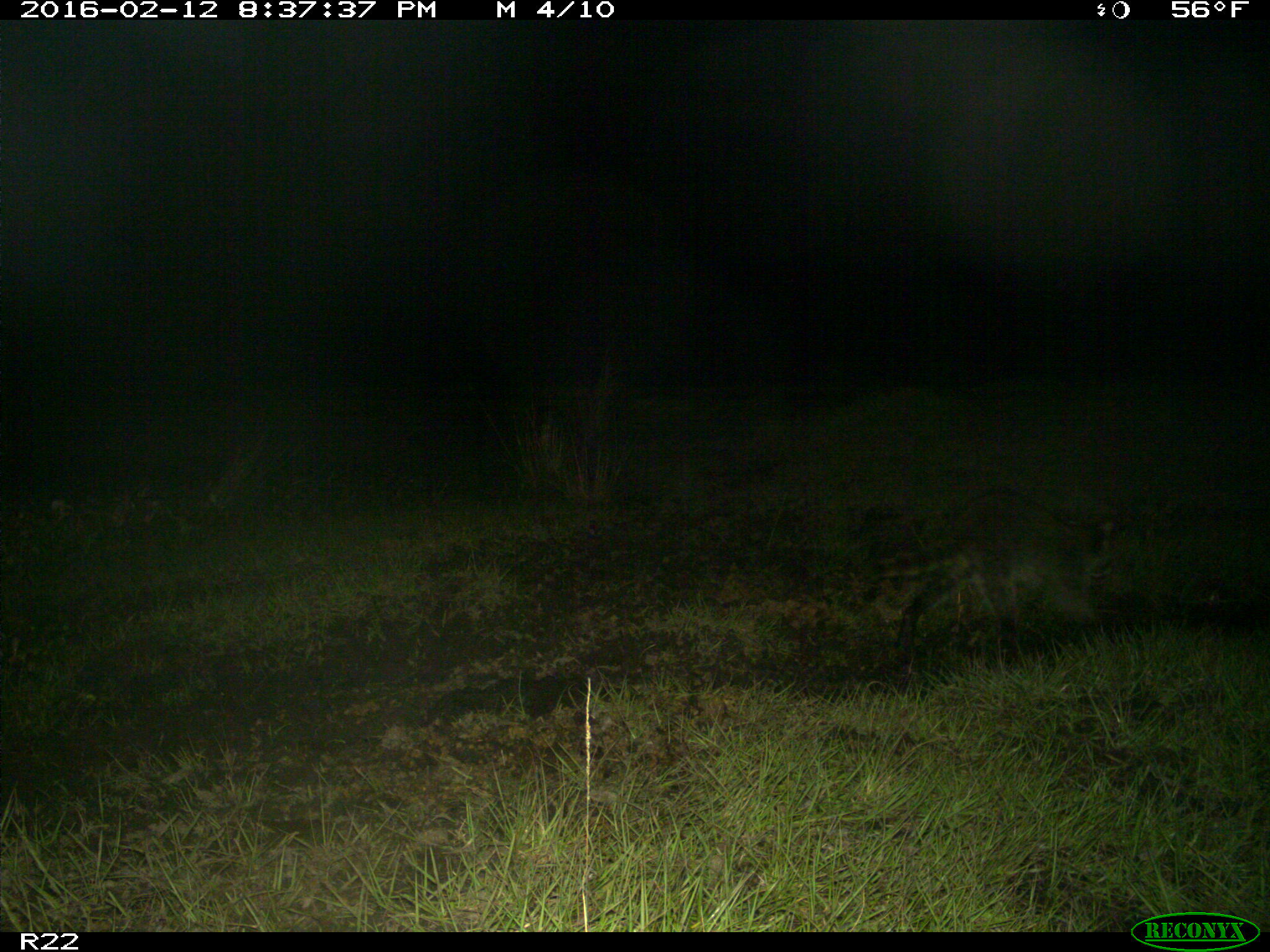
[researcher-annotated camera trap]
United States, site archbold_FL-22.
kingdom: Animalia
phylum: Chordata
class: Mammalia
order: Carnivora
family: Procyonidae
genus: Procyon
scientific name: Procyon lotor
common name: common raccoon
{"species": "Procyon lotor (common raccoon)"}